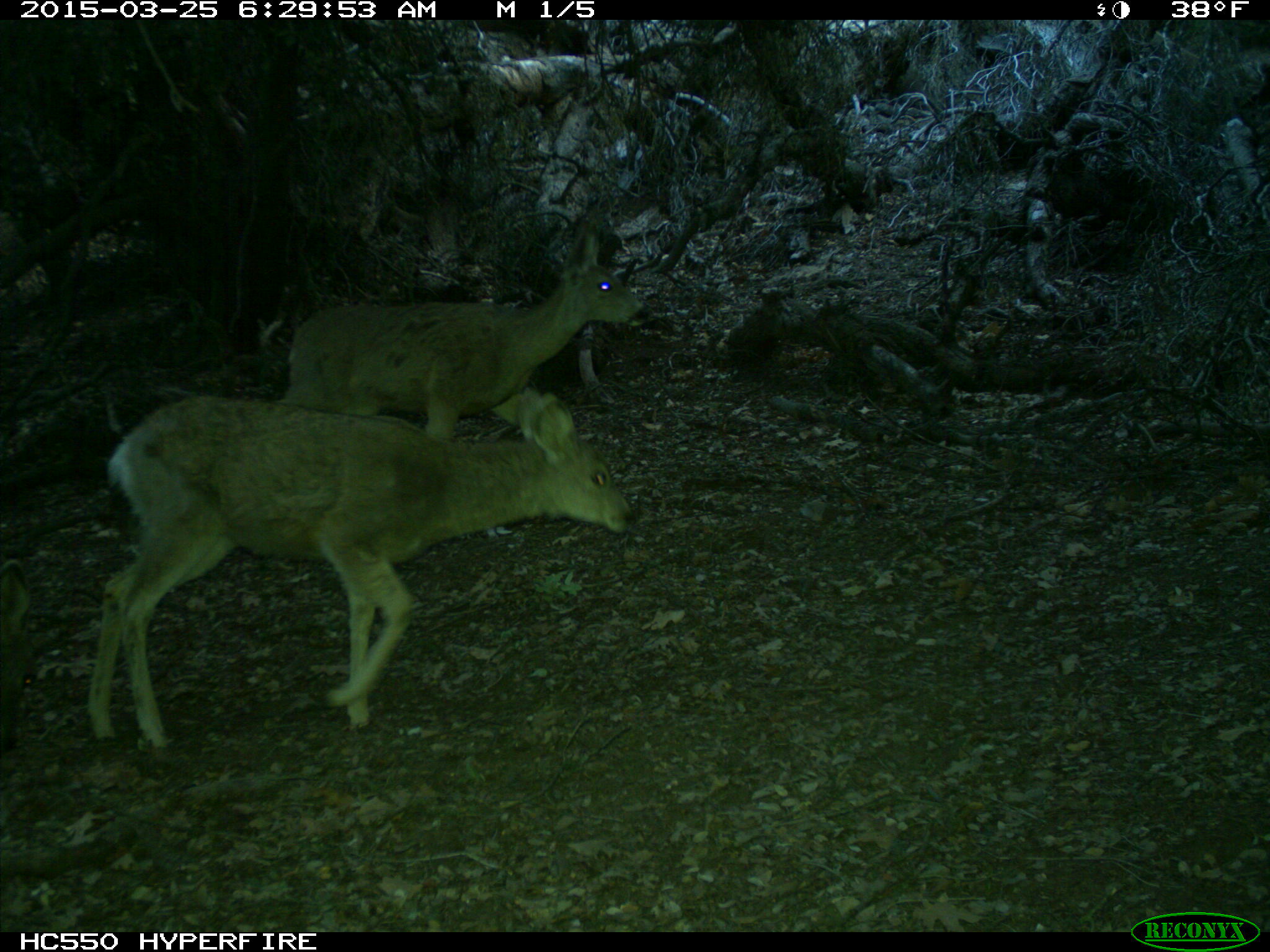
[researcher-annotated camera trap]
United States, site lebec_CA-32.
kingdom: Animalia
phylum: Chordata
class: Mammalia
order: Artiodactyla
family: Cervidae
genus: Odocoileus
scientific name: Odocoileus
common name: deer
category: unidentified deer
Unidentified deer (deer) (Odocoileus).